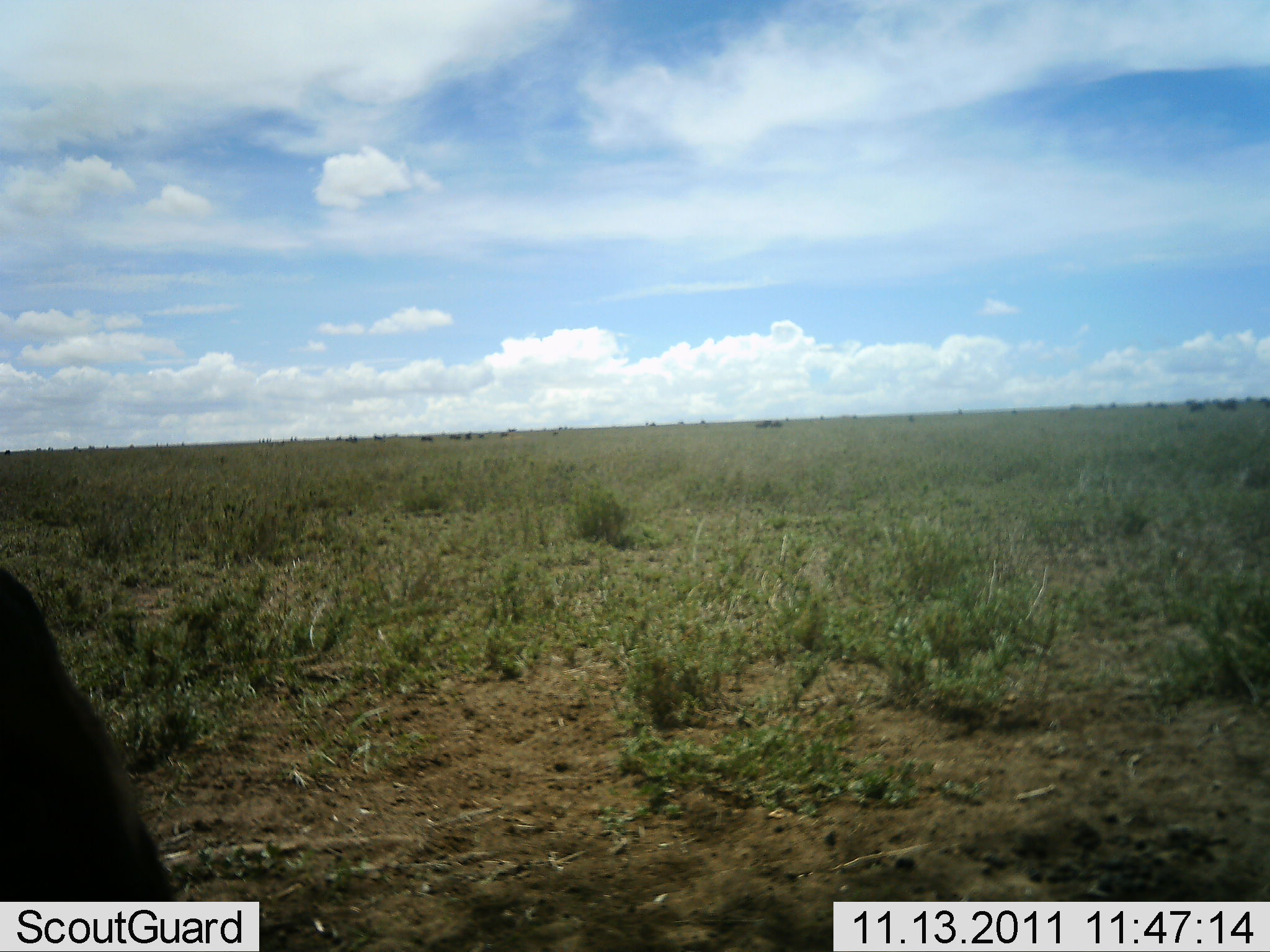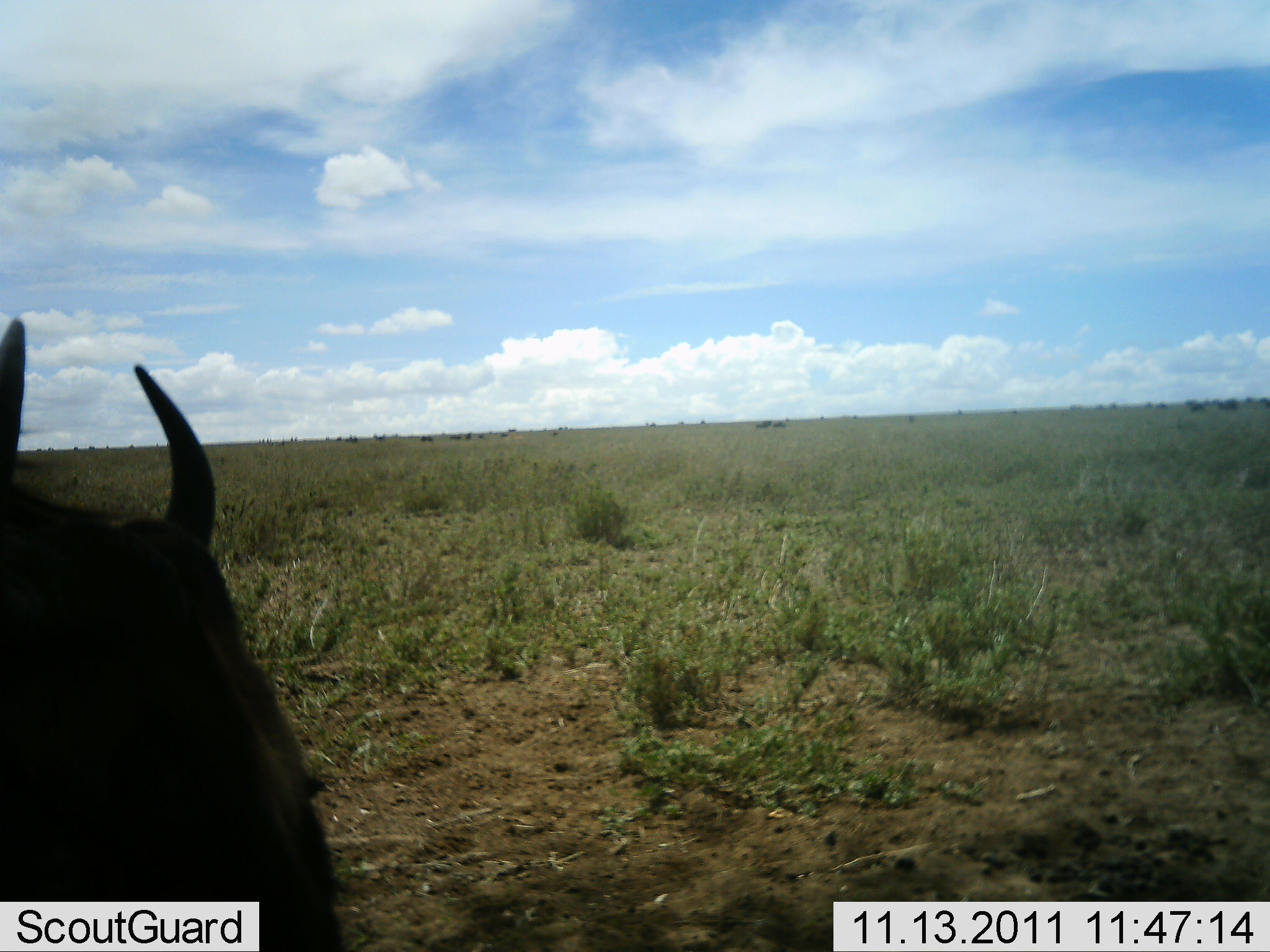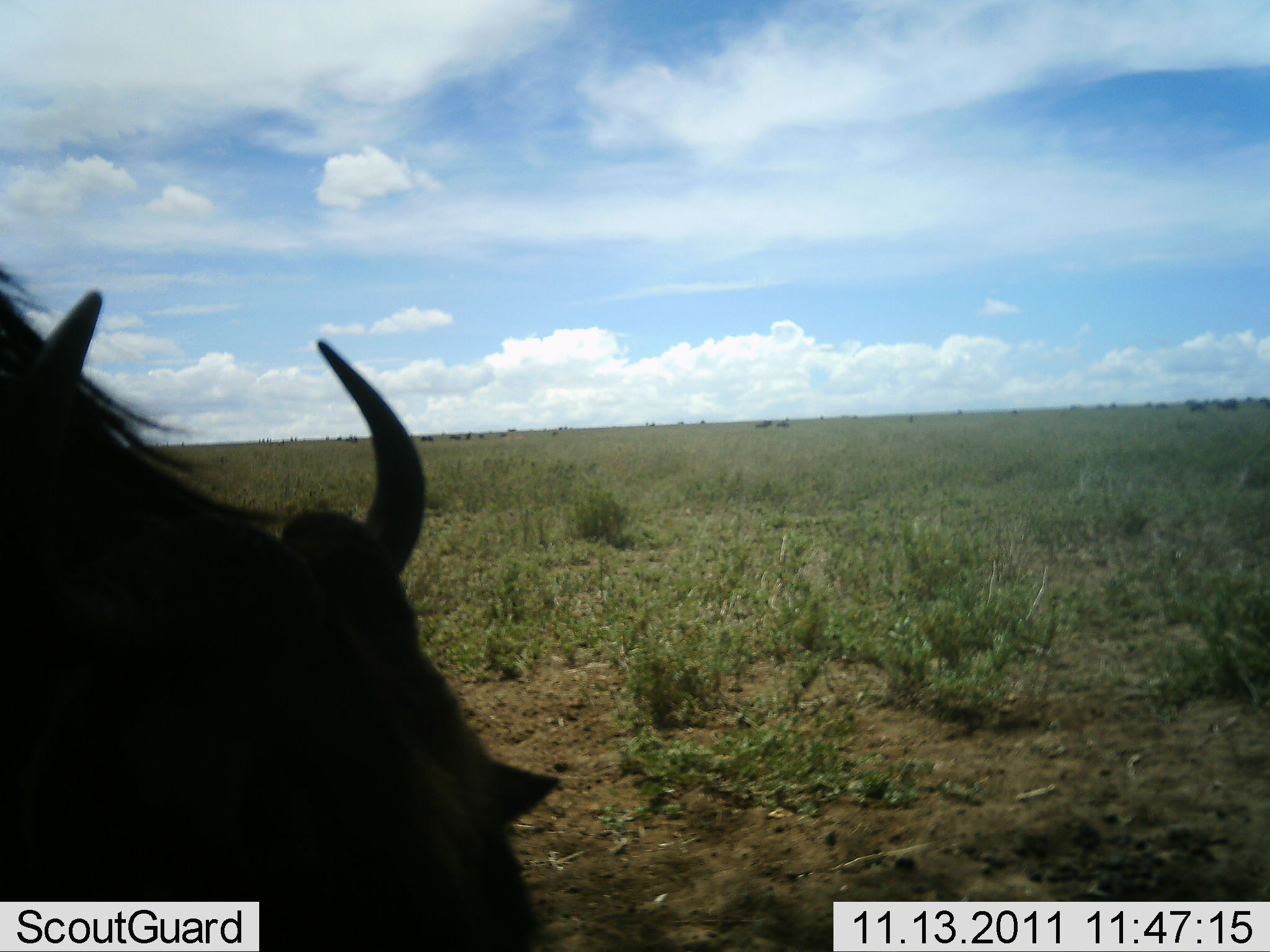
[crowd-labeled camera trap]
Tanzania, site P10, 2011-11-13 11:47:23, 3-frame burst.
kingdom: Animalia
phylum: Chordata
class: Mammalia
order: Artiodactyla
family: Bovidae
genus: Connochaetes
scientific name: Connochaetes taurinus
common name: blue wildebeest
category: wildebeest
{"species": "wildebeest (blue wildebeest) (Connochaetes taurinus)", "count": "1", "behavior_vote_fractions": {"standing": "20%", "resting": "0%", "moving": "70%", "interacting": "0%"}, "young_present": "0%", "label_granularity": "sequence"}